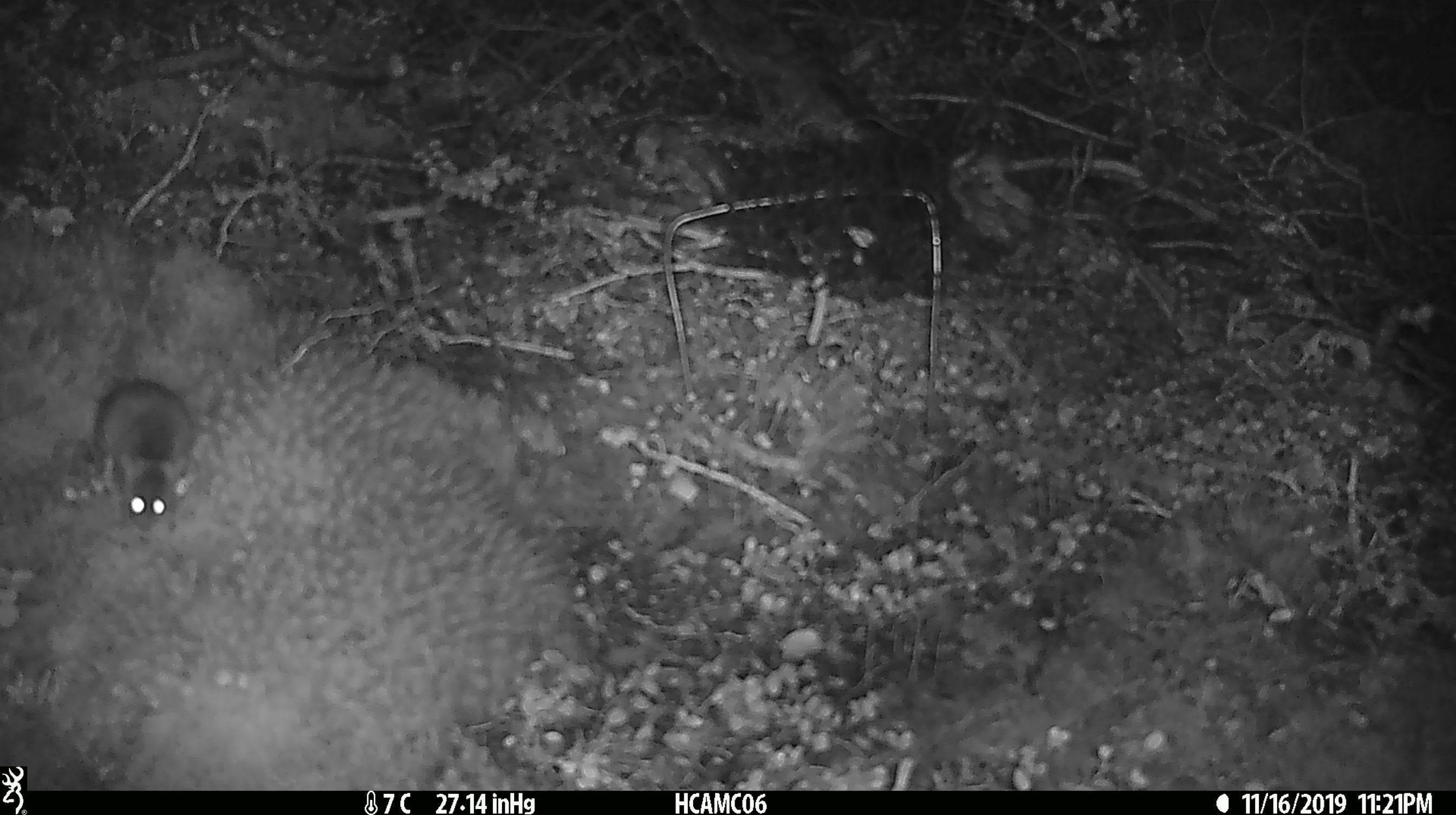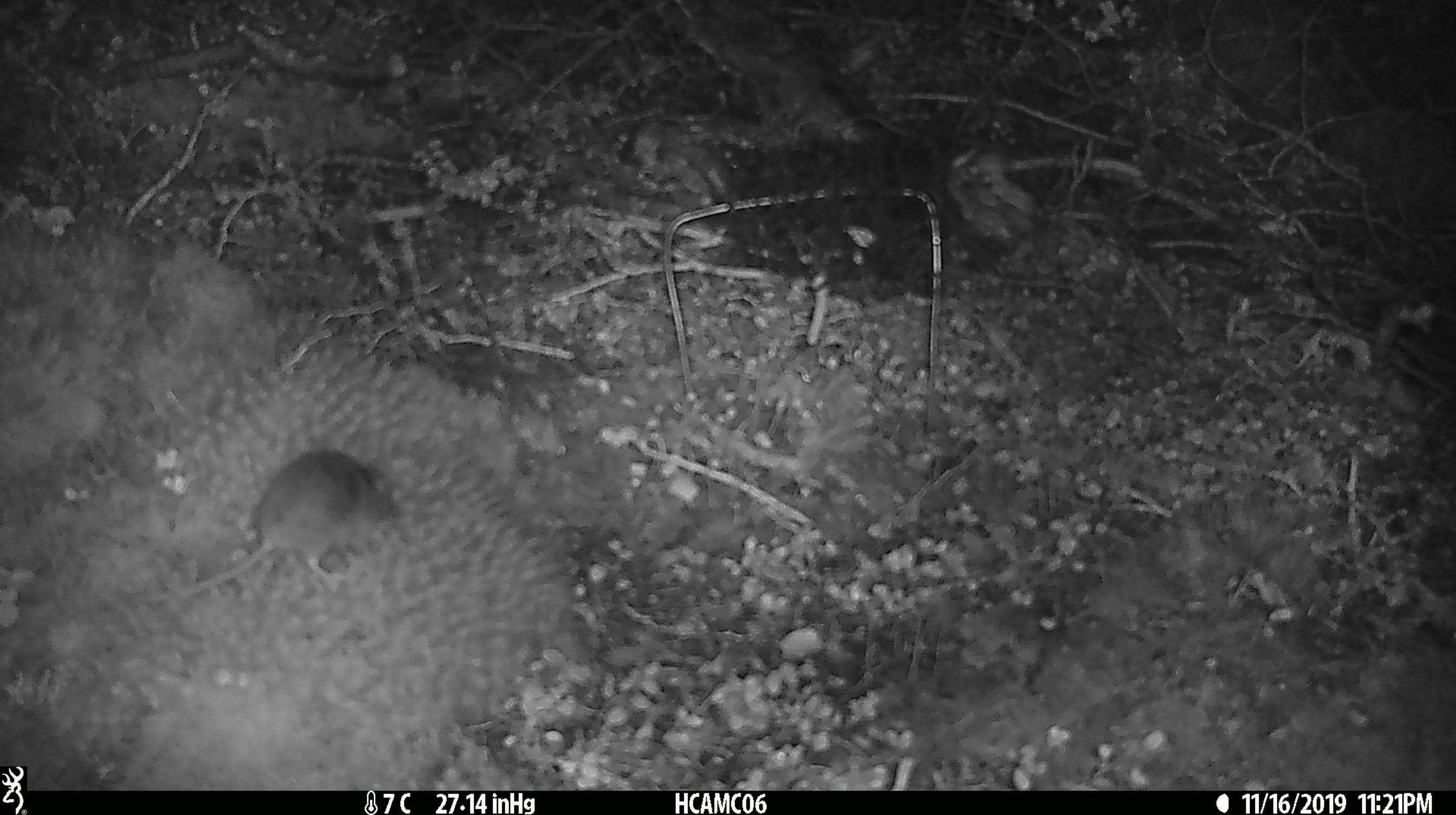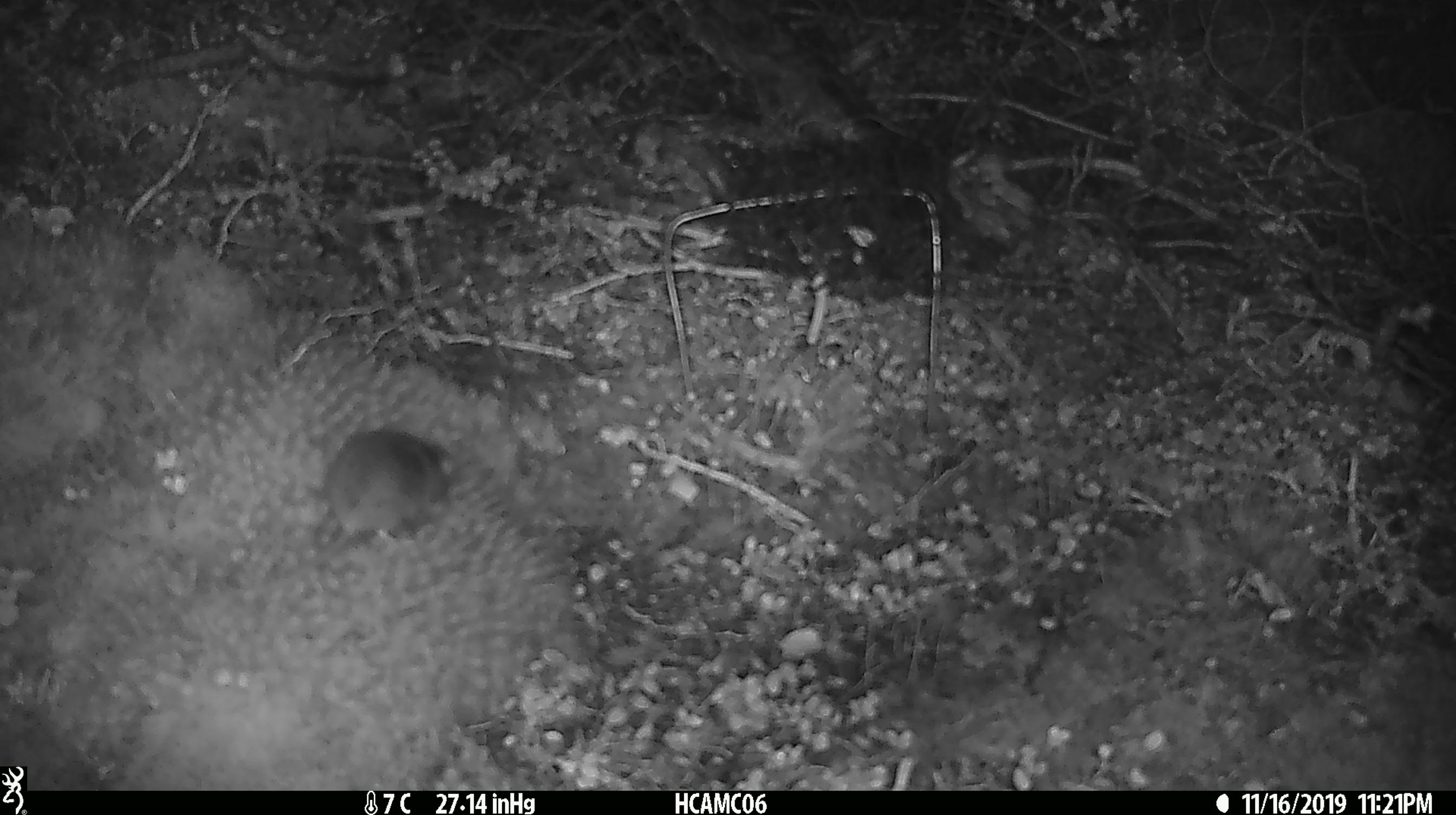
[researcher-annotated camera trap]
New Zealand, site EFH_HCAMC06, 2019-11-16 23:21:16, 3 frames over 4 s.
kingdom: Animalia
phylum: Chordata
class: Mammalia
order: Rodentia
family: Muridae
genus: Mus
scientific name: Mus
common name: mouse